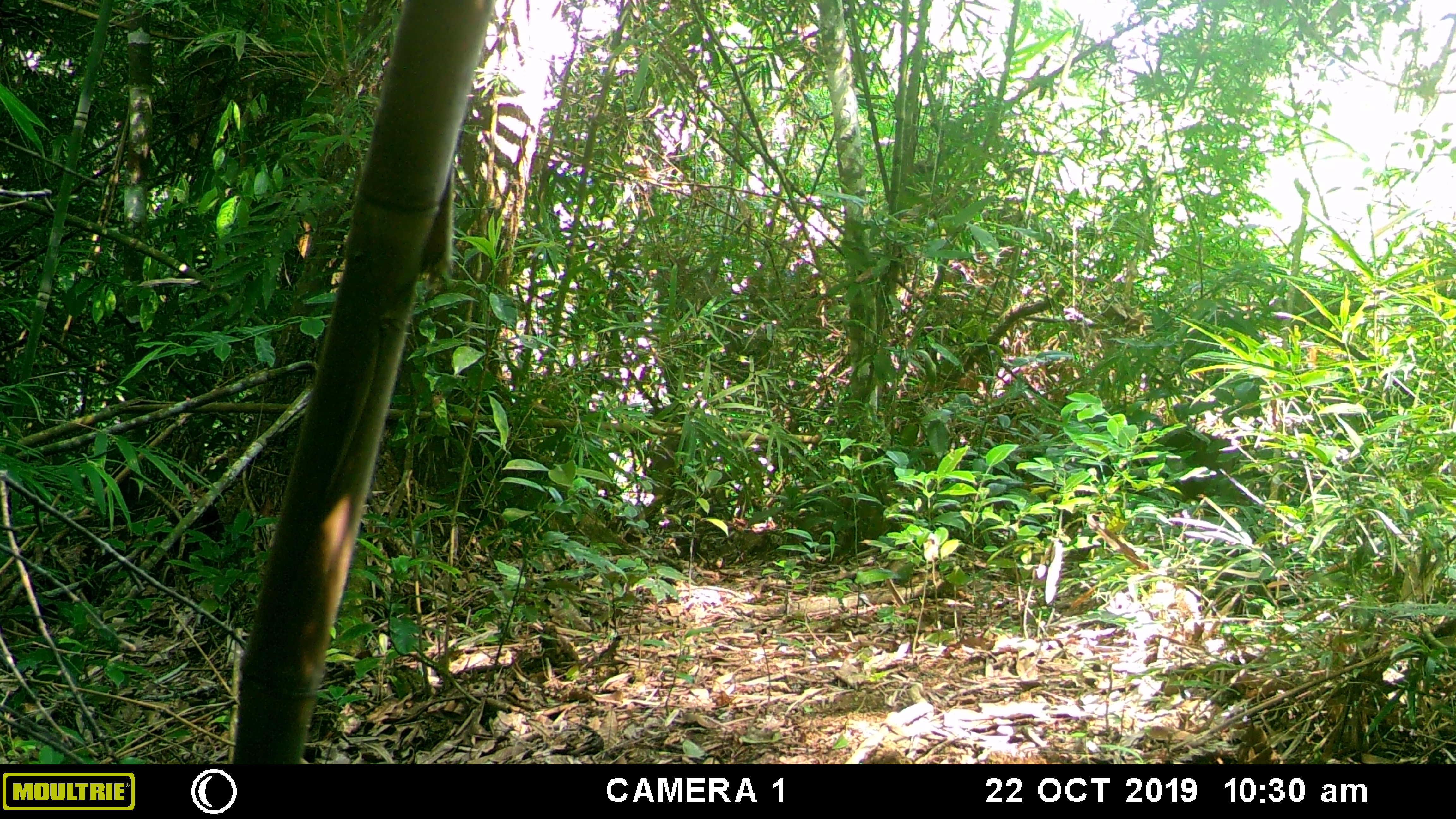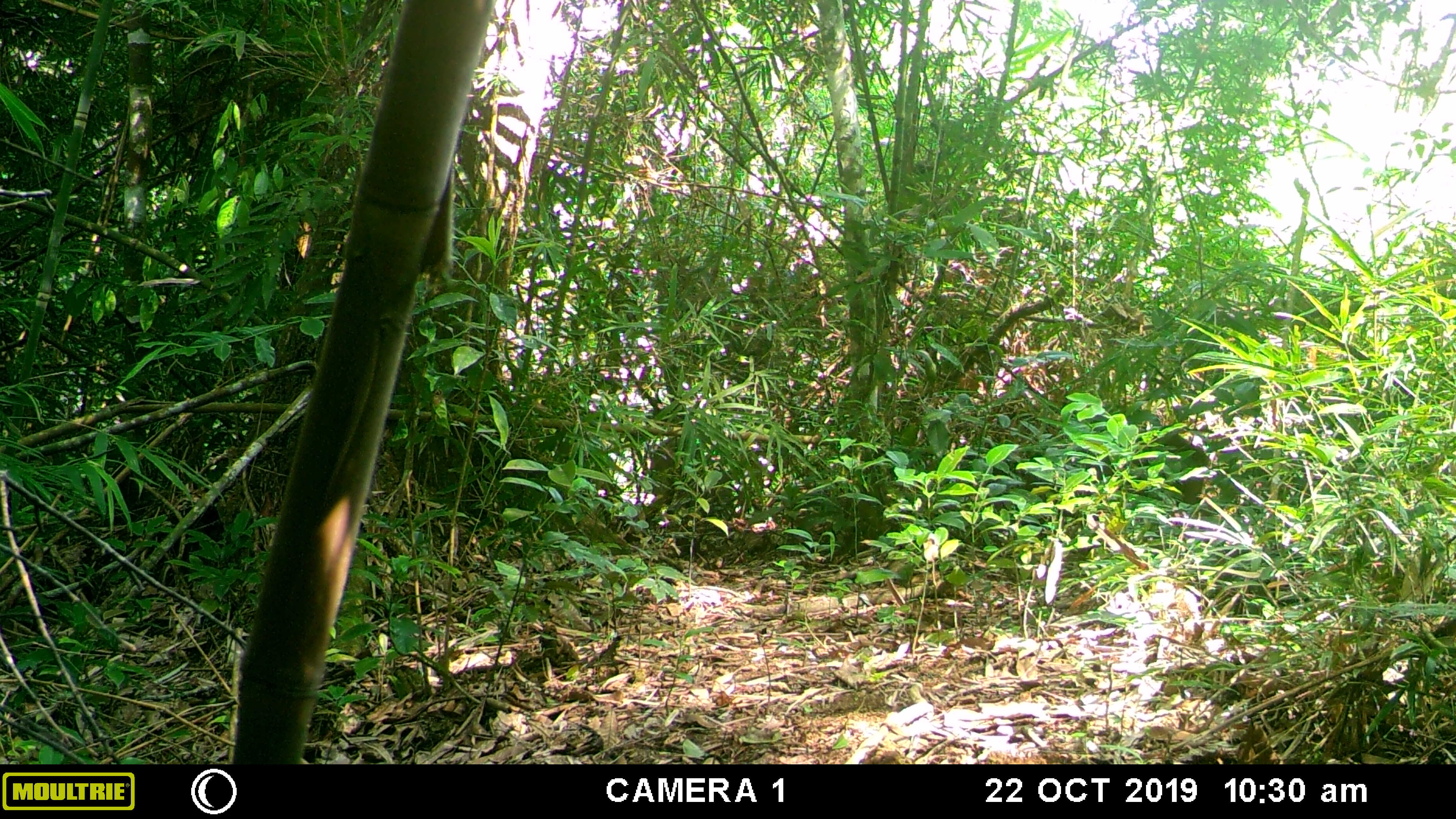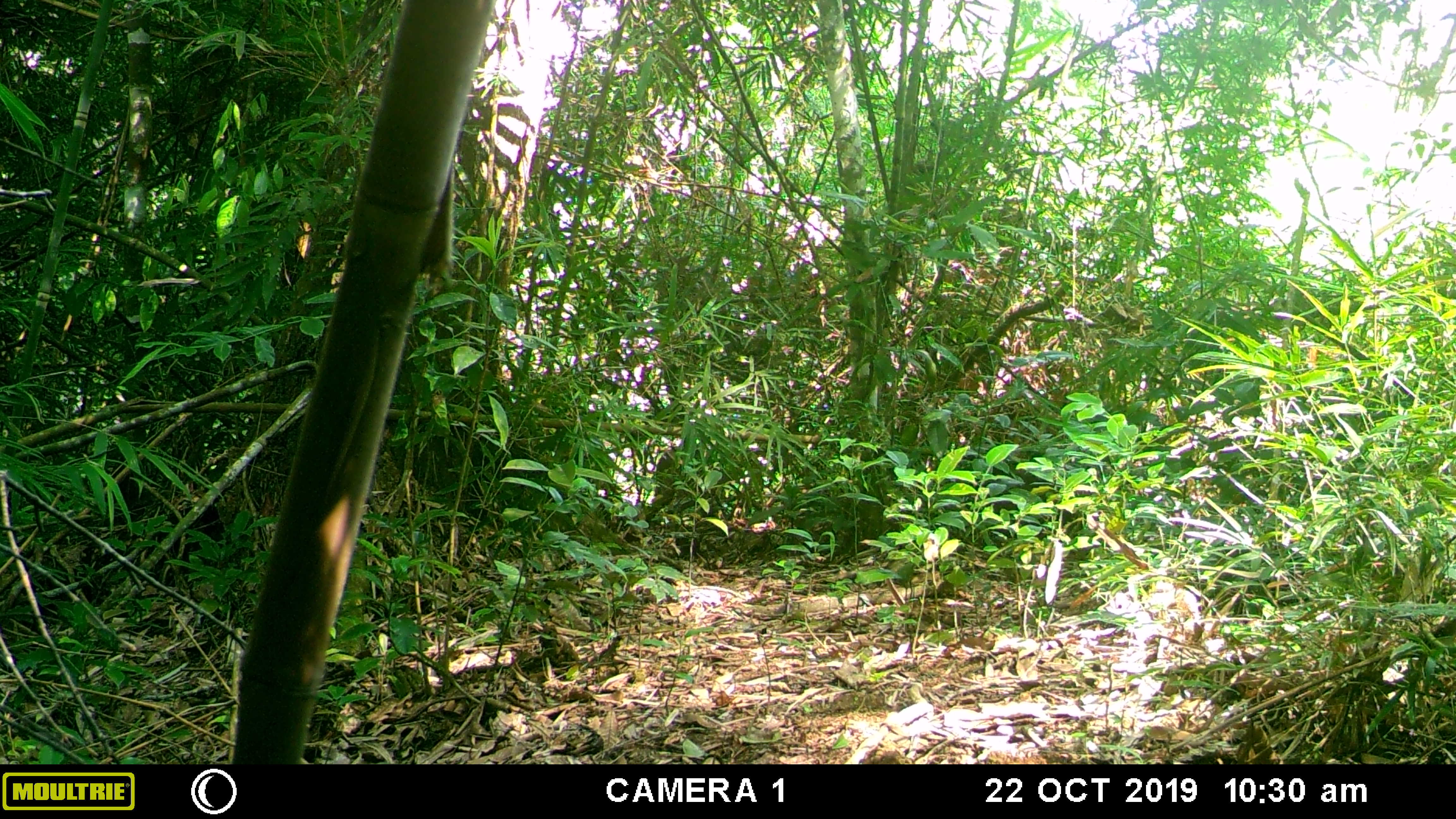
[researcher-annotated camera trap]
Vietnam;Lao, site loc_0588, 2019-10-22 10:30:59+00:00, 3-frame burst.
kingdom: Animalia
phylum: Chordata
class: Mammalia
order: Artiodactyla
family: Suidae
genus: Sus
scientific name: Sus scrofa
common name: eurasian wild pig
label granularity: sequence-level